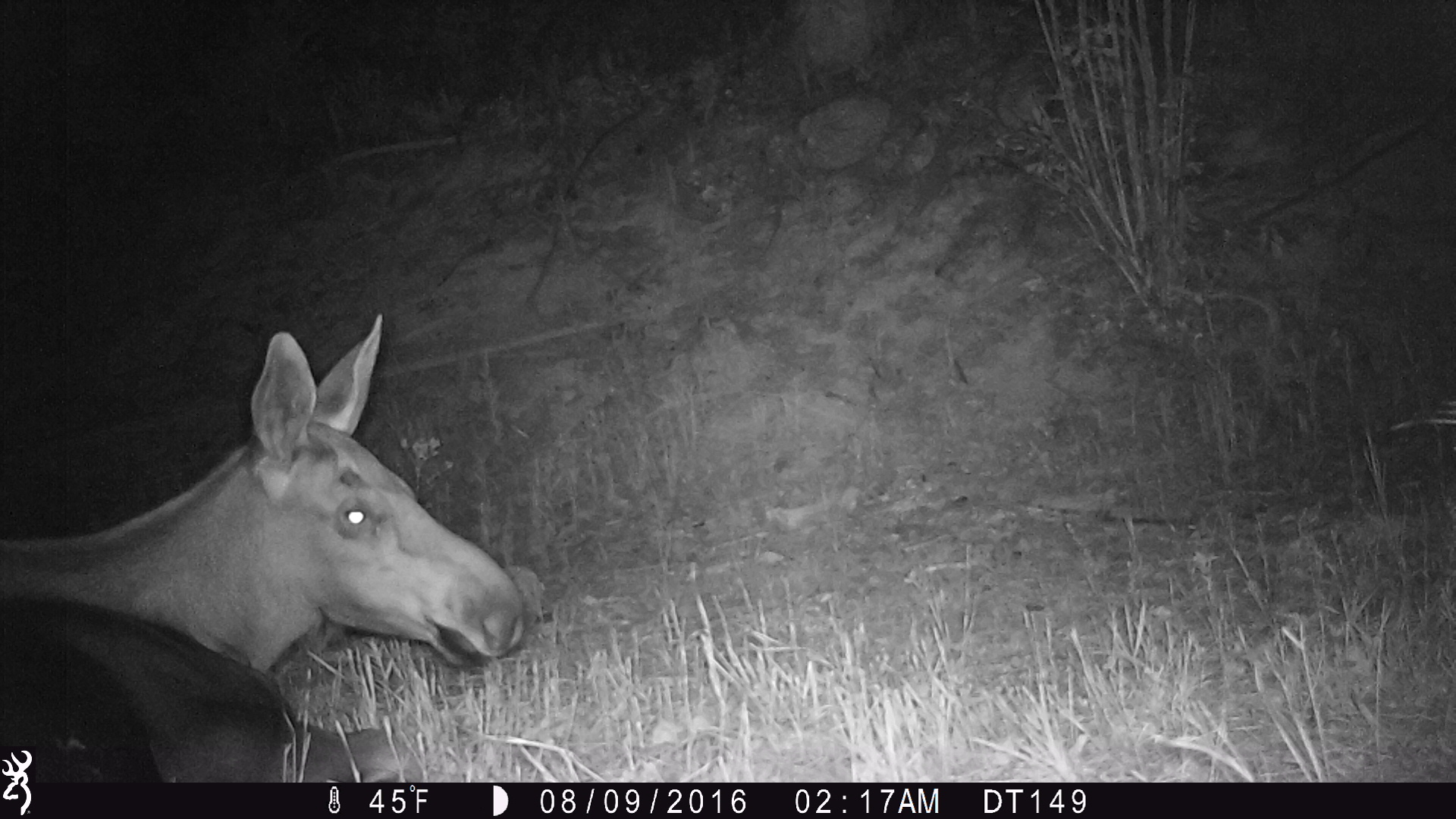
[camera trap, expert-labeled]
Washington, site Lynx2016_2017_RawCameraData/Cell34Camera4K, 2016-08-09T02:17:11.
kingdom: Animalia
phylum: Chordata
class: Mammalia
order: Artiodactyla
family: Cervidae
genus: Alces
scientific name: Alces alces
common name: moose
Alces alces (moose). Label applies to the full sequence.